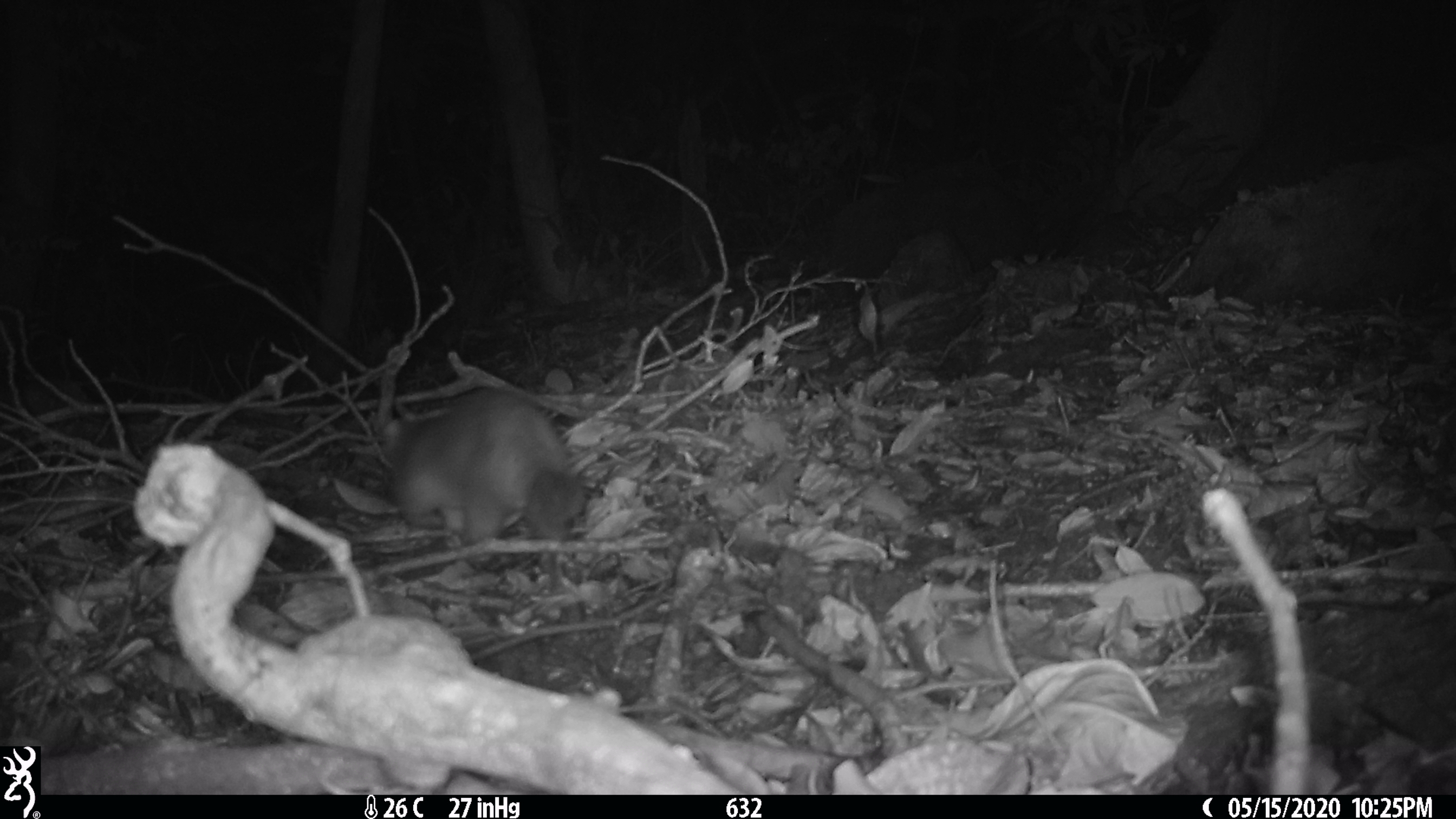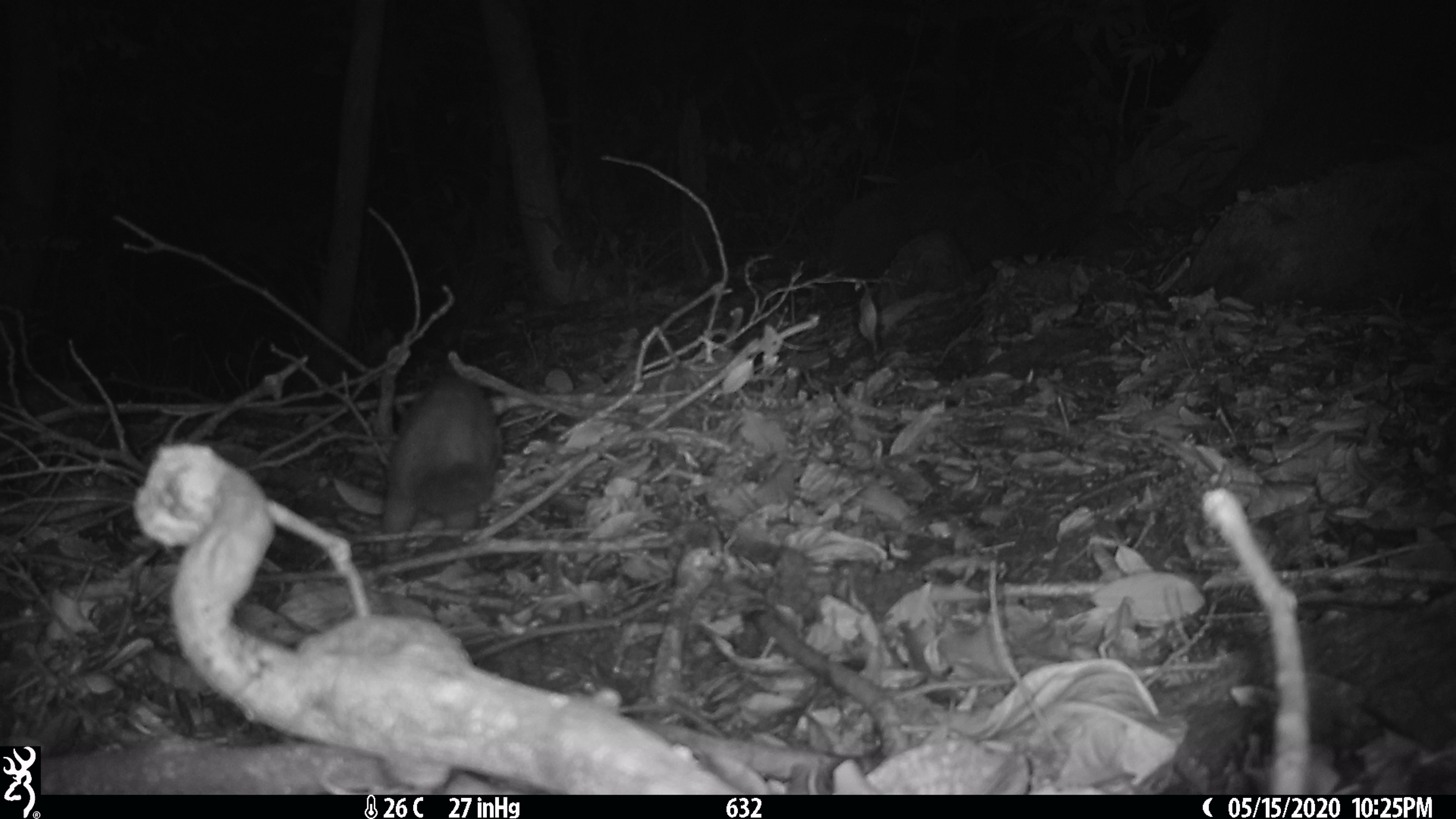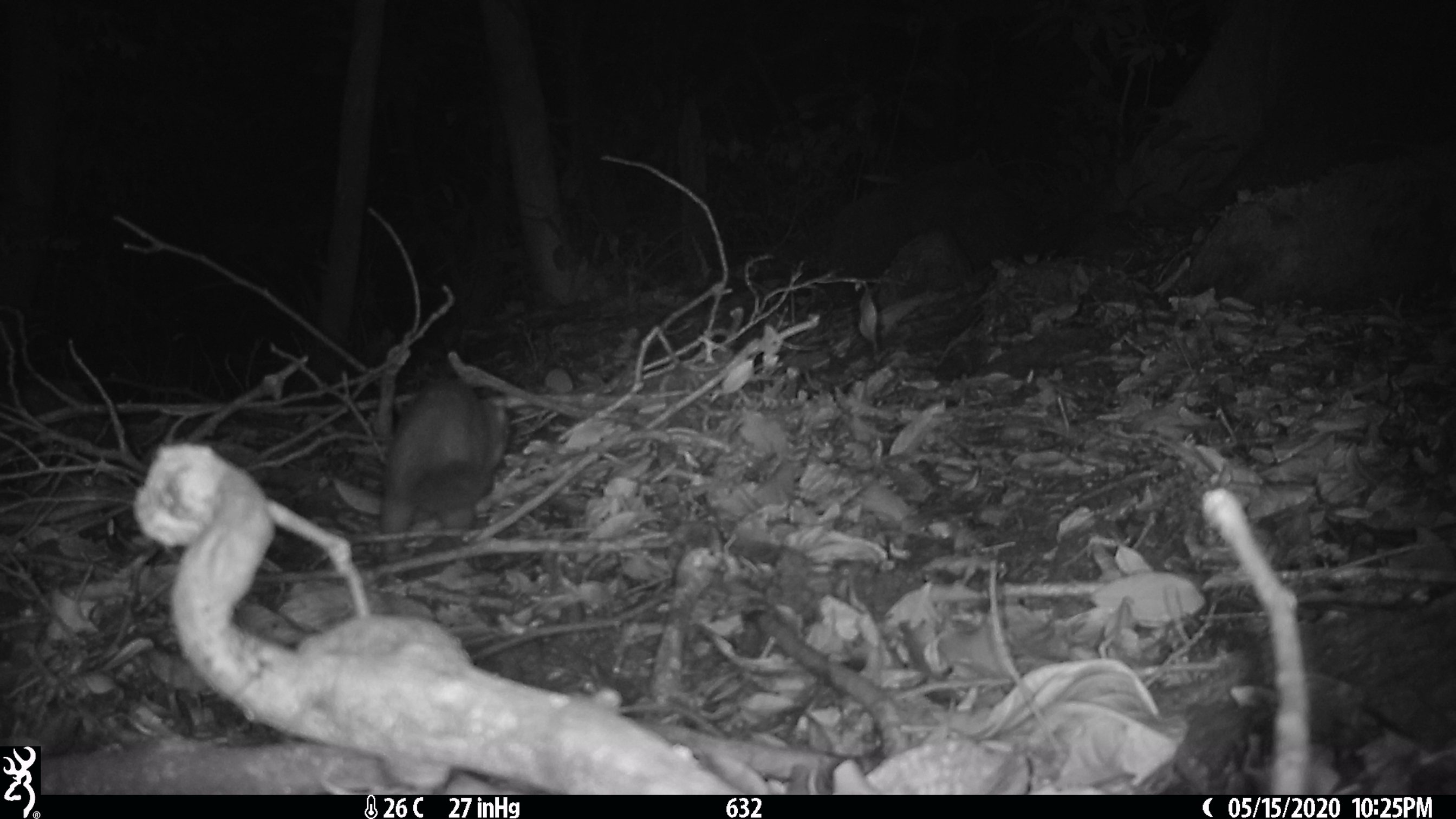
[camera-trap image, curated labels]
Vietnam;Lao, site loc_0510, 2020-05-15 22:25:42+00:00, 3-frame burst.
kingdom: Animalia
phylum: Chordata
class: Mammalia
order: Carnivora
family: Mustelidae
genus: Melogale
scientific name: Melogale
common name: ferret badger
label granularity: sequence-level